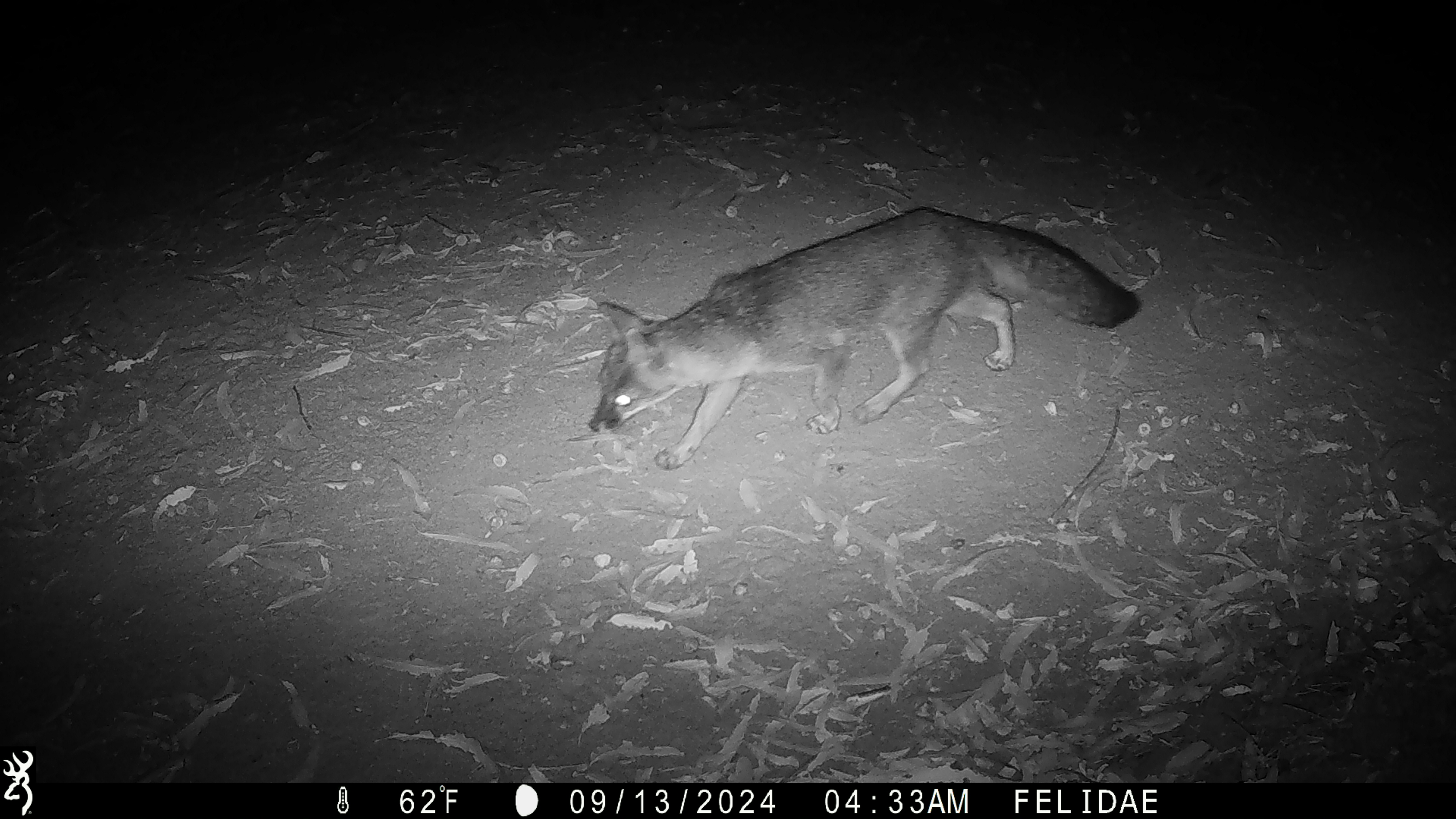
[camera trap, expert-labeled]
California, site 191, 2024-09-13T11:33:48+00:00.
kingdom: Animalia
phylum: Chordata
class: Mammalia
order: Carnivora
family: Canidae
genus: Urocyon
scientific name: Urocyon cinereoargenteus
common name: gray fox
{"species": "gray fox (Urocyon cinereoargenteus)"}